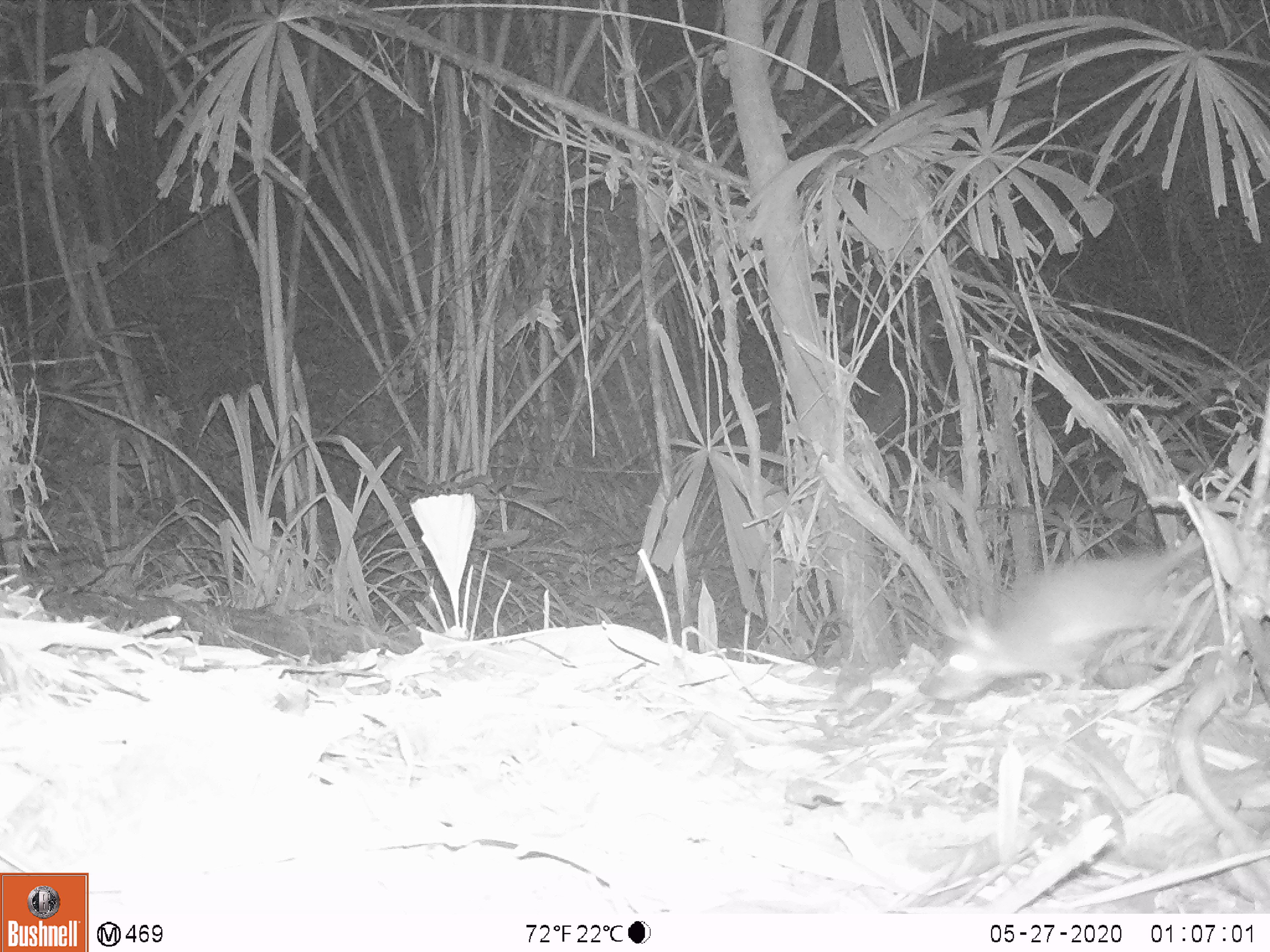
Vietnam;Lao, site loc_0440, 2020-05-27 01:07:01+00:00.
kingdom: Animalia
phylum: Chordata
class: Mammalia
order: Rodentia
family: Muridae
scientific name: Muridae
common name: old-world mice and rats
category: unidentified murid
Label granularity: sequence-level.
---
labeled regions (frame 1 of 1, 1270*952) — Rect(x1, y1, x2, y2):
unidentified murid: Rect(917, 536, 1205, 700)